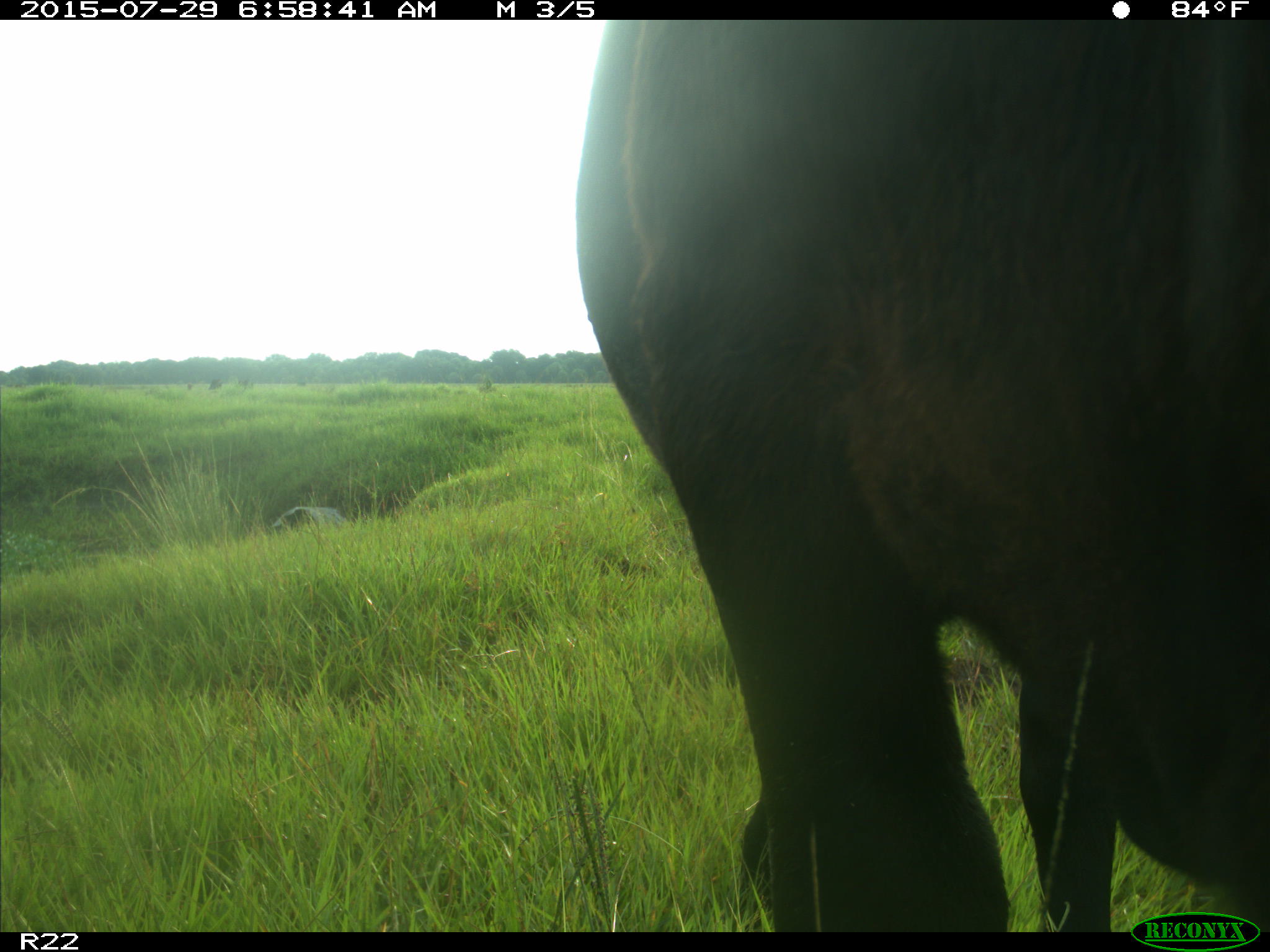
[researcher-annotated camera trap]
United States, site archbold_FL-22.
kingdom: Animalia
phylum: Chordata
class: Mammalia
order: Artiodactyla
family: Bovidae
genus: Bos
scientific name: Bos taurus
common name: domestic cow